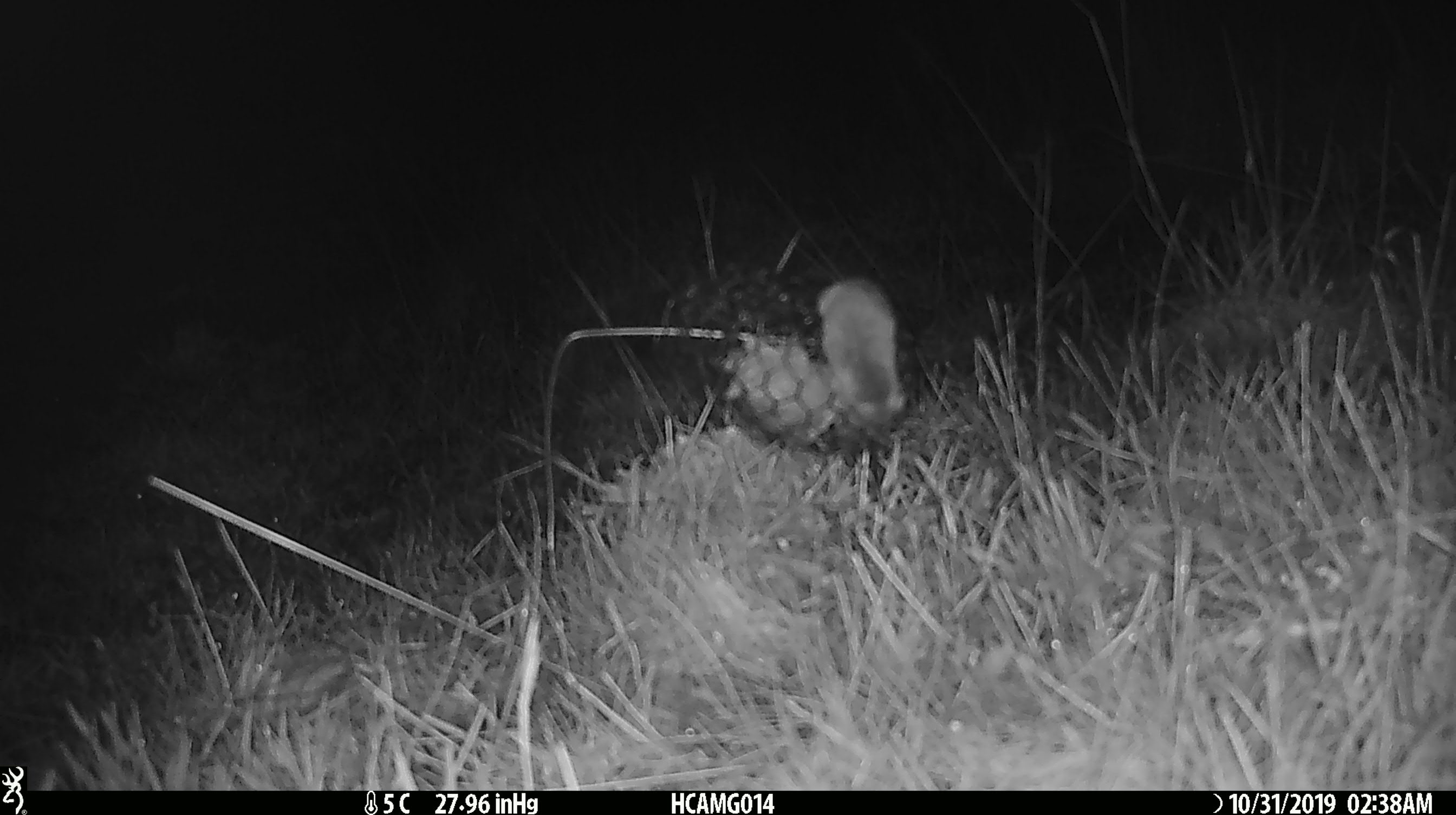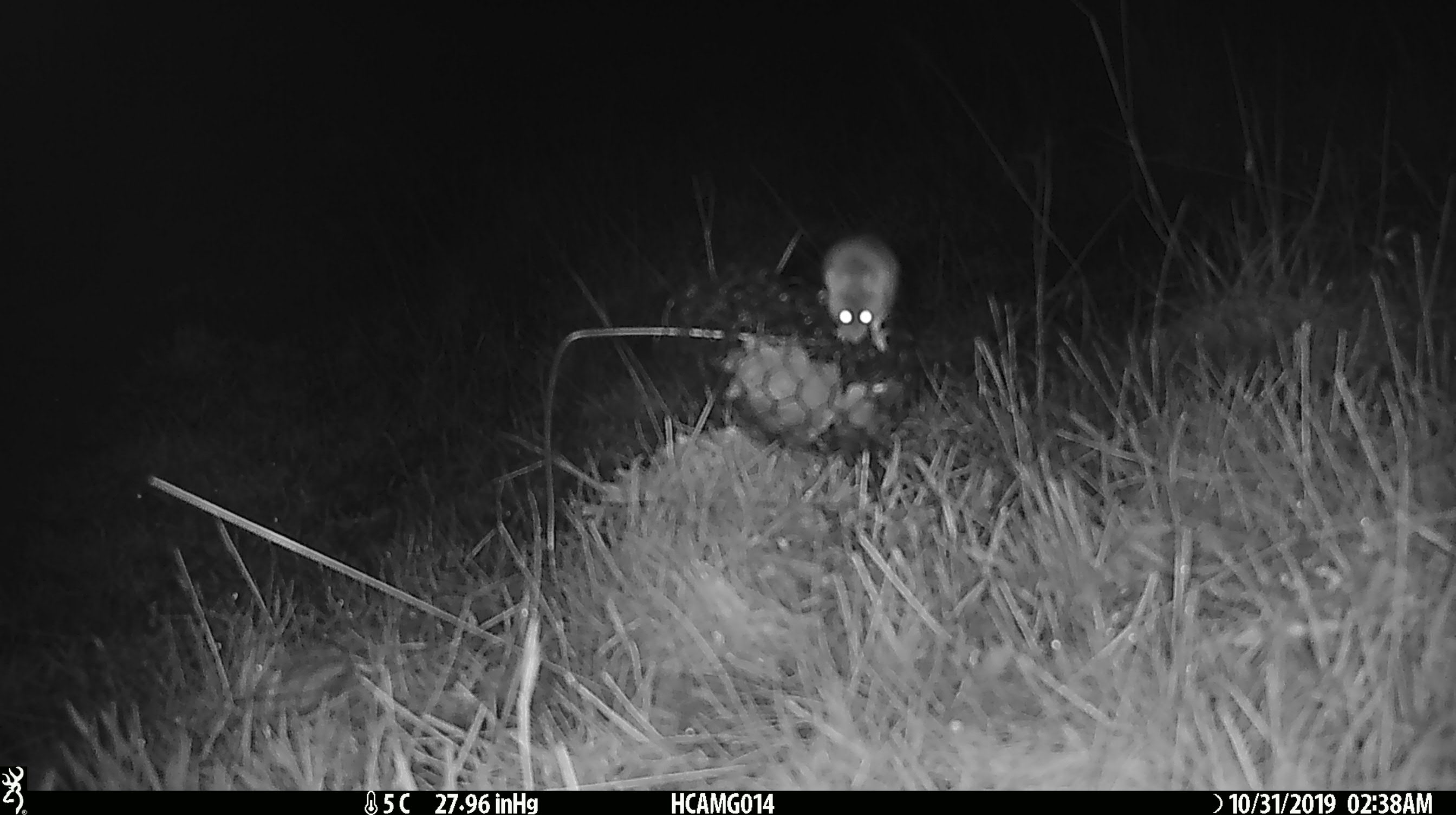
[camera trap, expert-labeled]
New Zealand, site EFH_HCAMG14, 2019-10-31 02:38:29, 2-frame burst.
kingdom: Animalia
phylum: Chordata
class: Mammalia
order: Rodentia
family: Muridae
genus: Mus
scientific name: Mus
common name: mouse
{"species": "mouse (Mus)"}